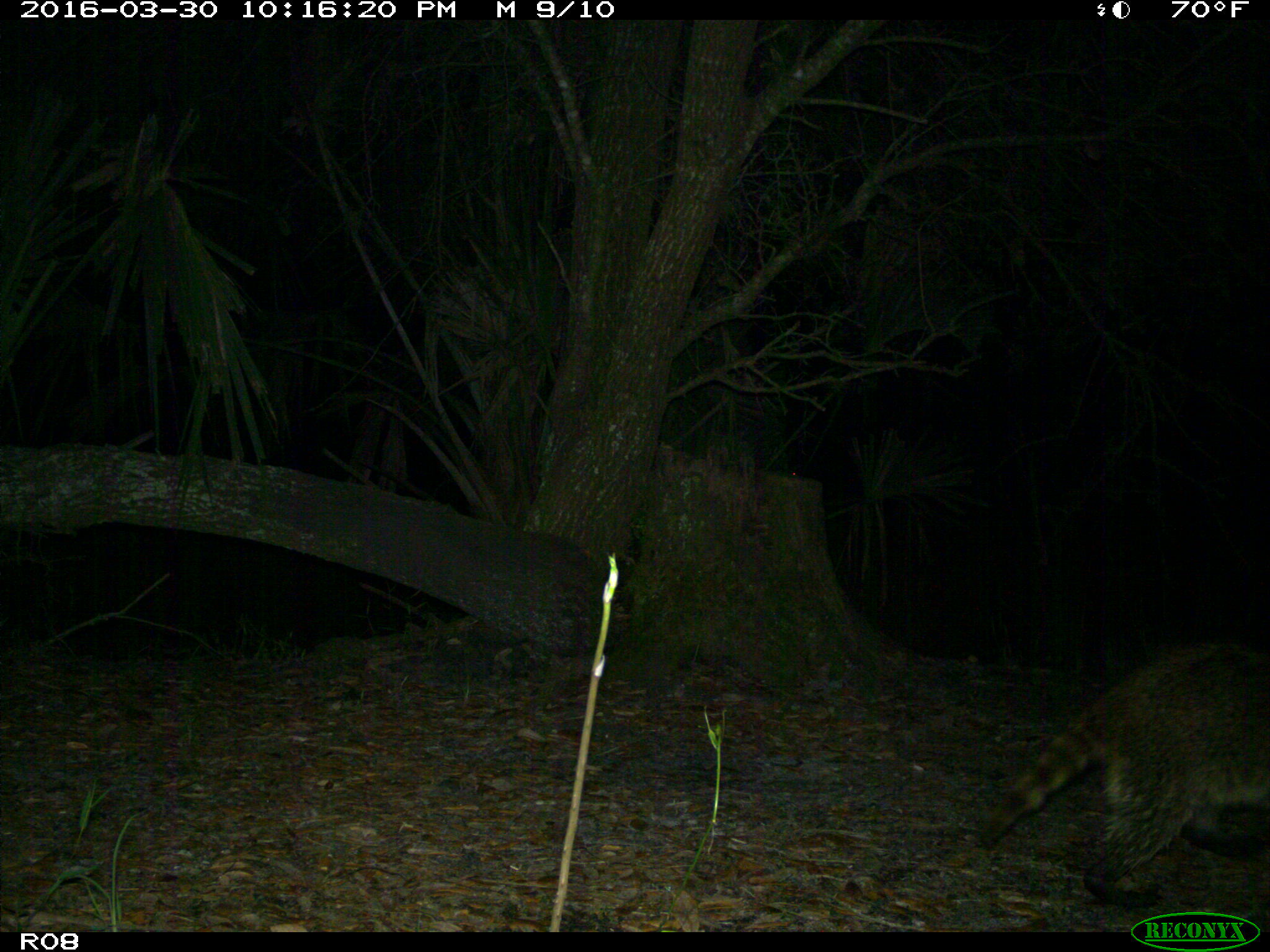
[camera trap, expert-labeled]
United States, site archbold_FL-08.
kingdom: Animalia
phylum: Chordata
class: Mammalia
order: Carnivora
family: Procyonidae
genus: Procyon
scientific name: Procyon lotor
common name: common raccoon